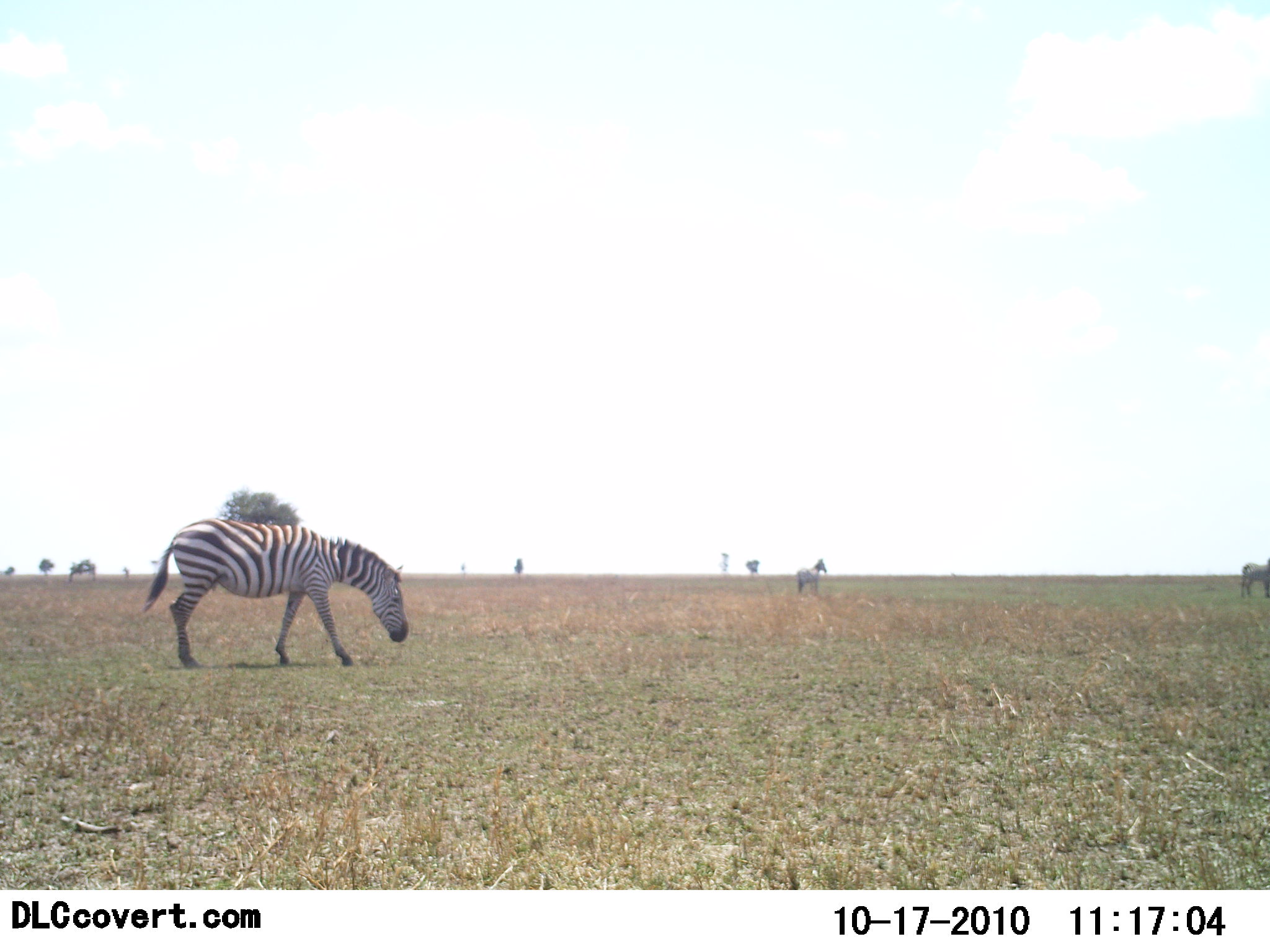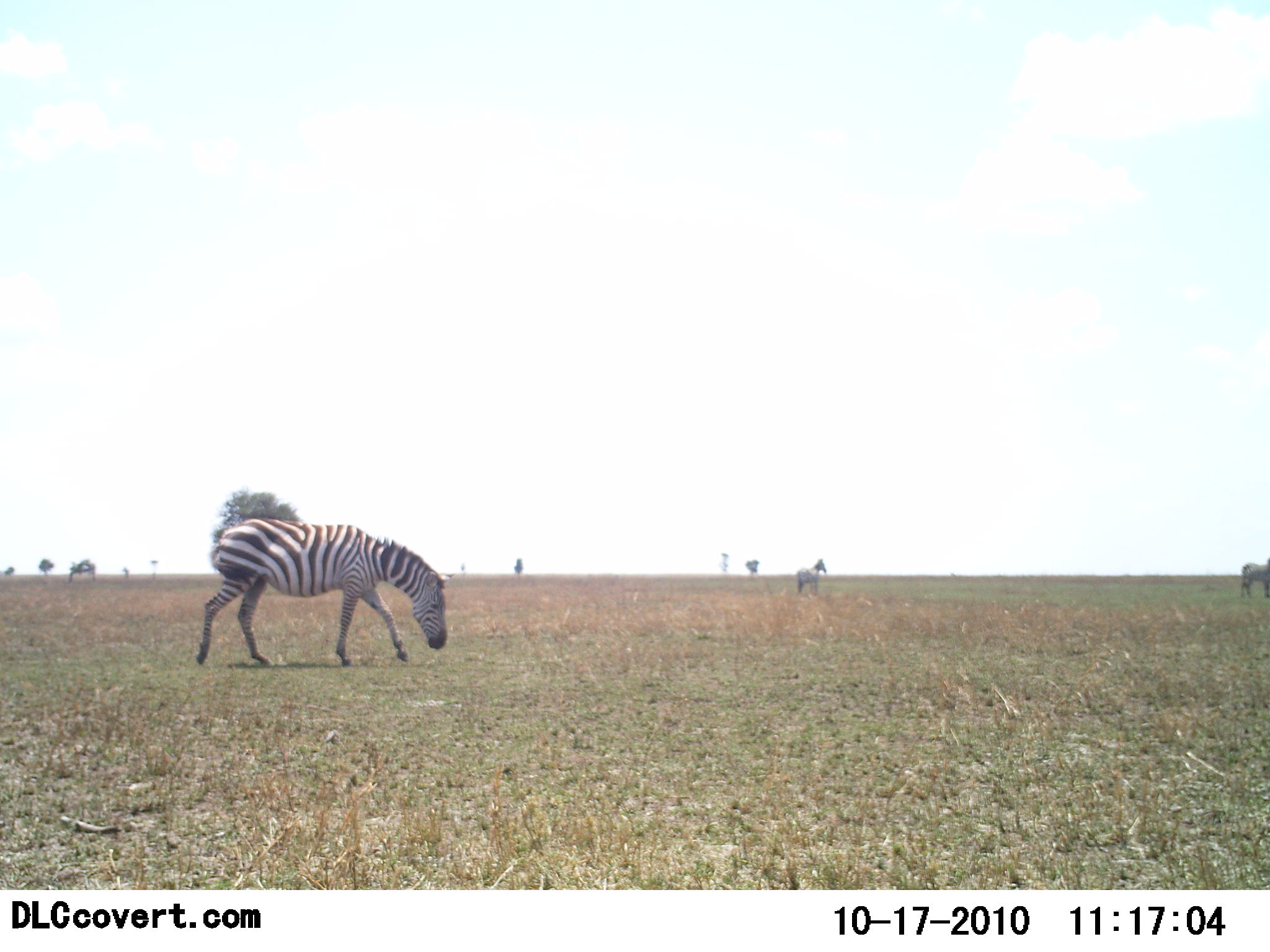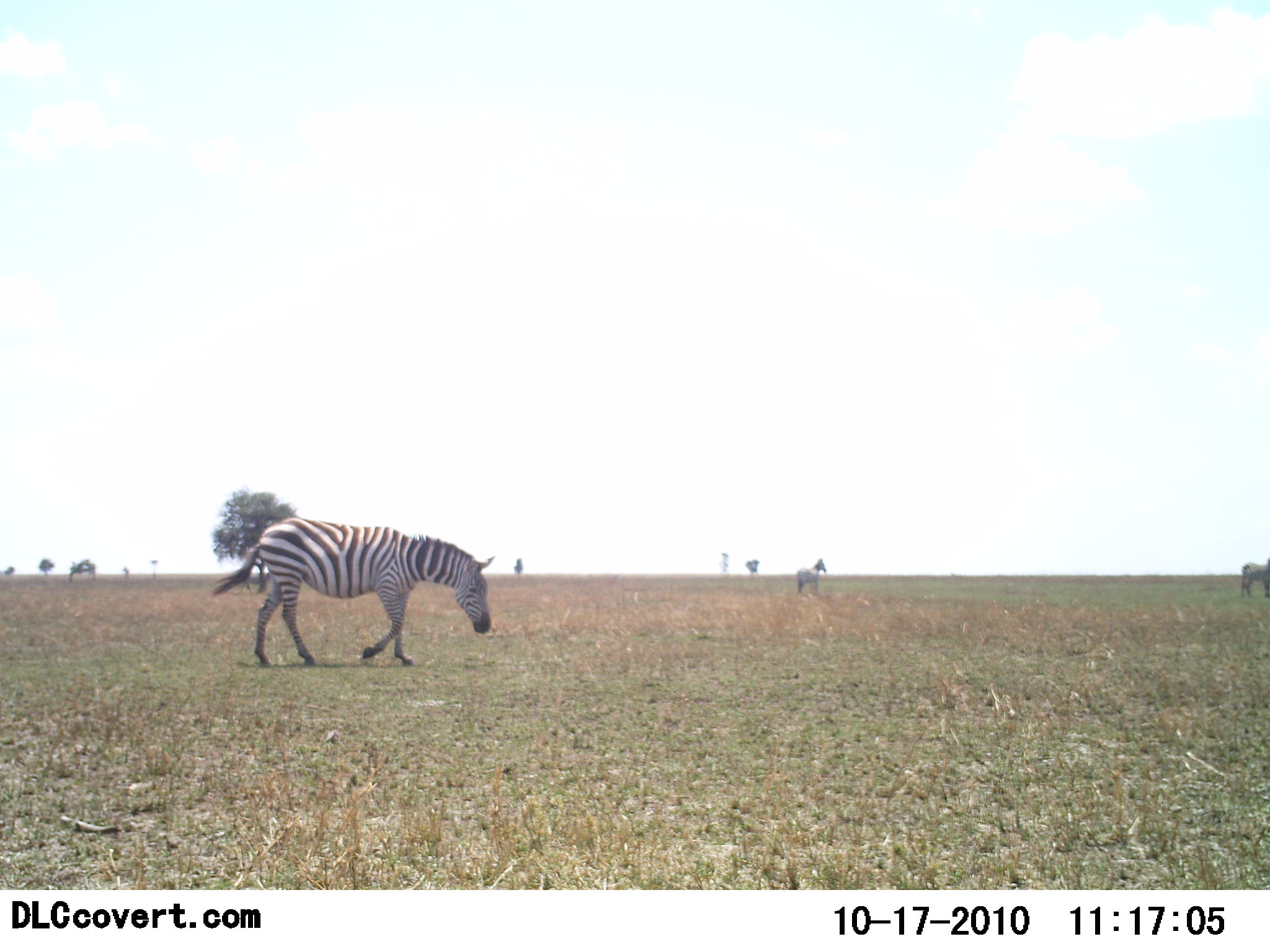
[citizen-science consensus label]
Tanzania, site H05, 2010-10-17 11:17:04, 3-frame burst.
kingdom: Animalia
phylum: Chordata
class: Mammalia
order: Perissodactyla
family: Equidae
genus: Equus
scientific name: Equus quagga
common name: plains zebra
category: zebra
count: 3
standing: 62%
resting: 0%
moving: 77%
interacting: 0%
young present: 0%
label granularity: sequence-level